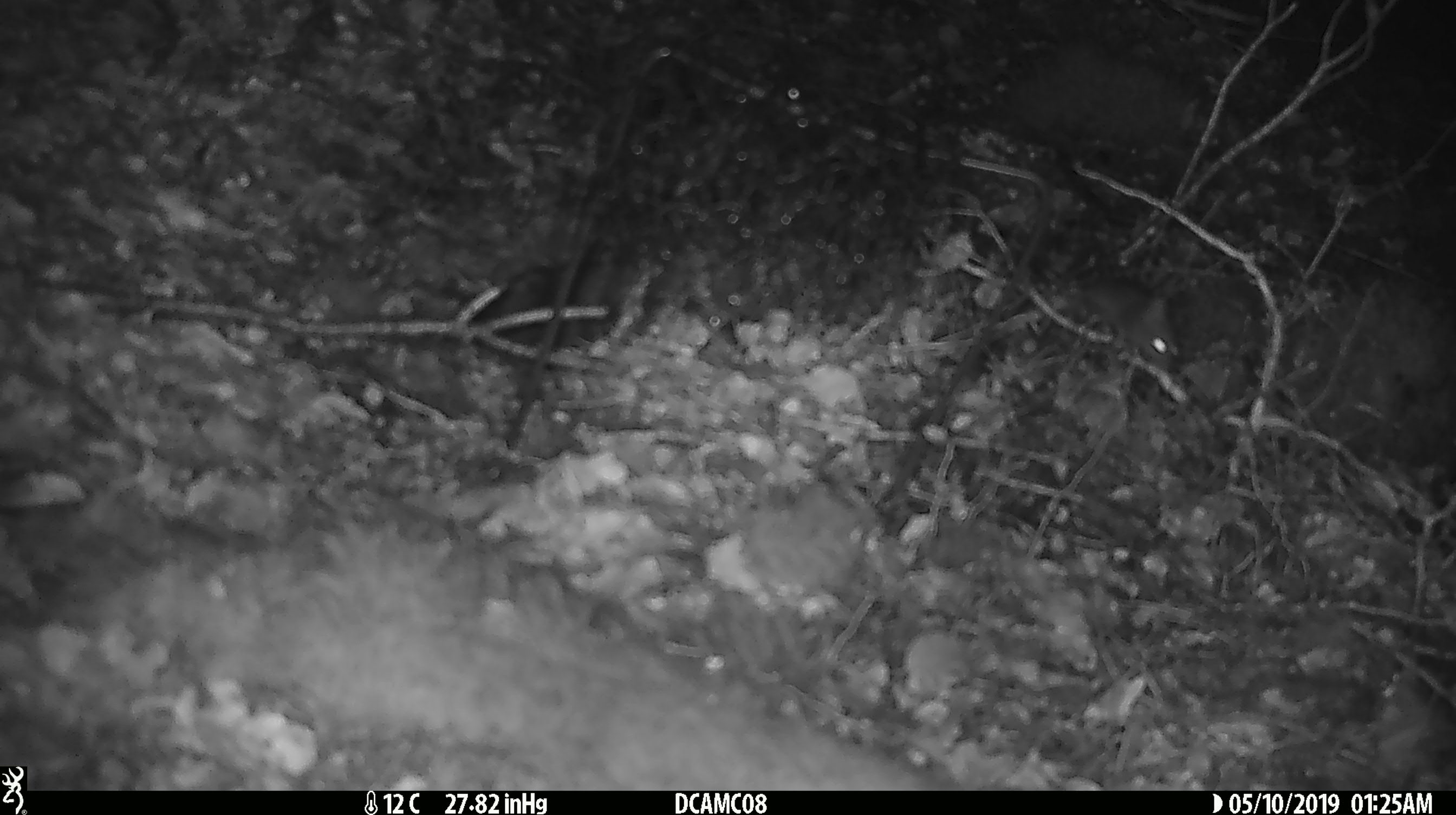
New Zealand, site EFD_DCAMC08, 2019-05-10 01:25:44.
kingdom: Animalia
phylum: Chordata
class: Mammalia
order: Rodentia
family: Muridae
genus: Mus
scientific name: Mus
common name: mouse